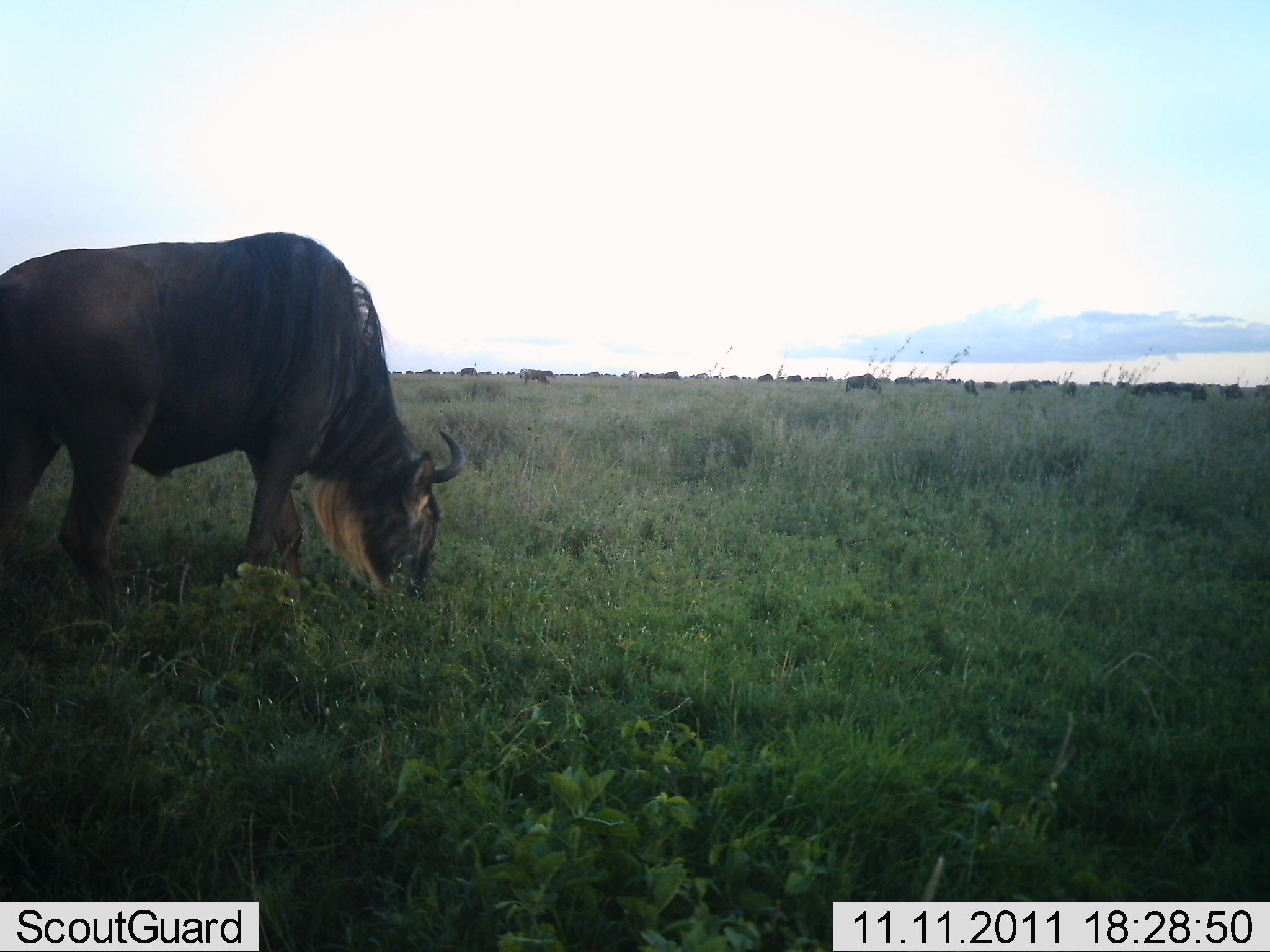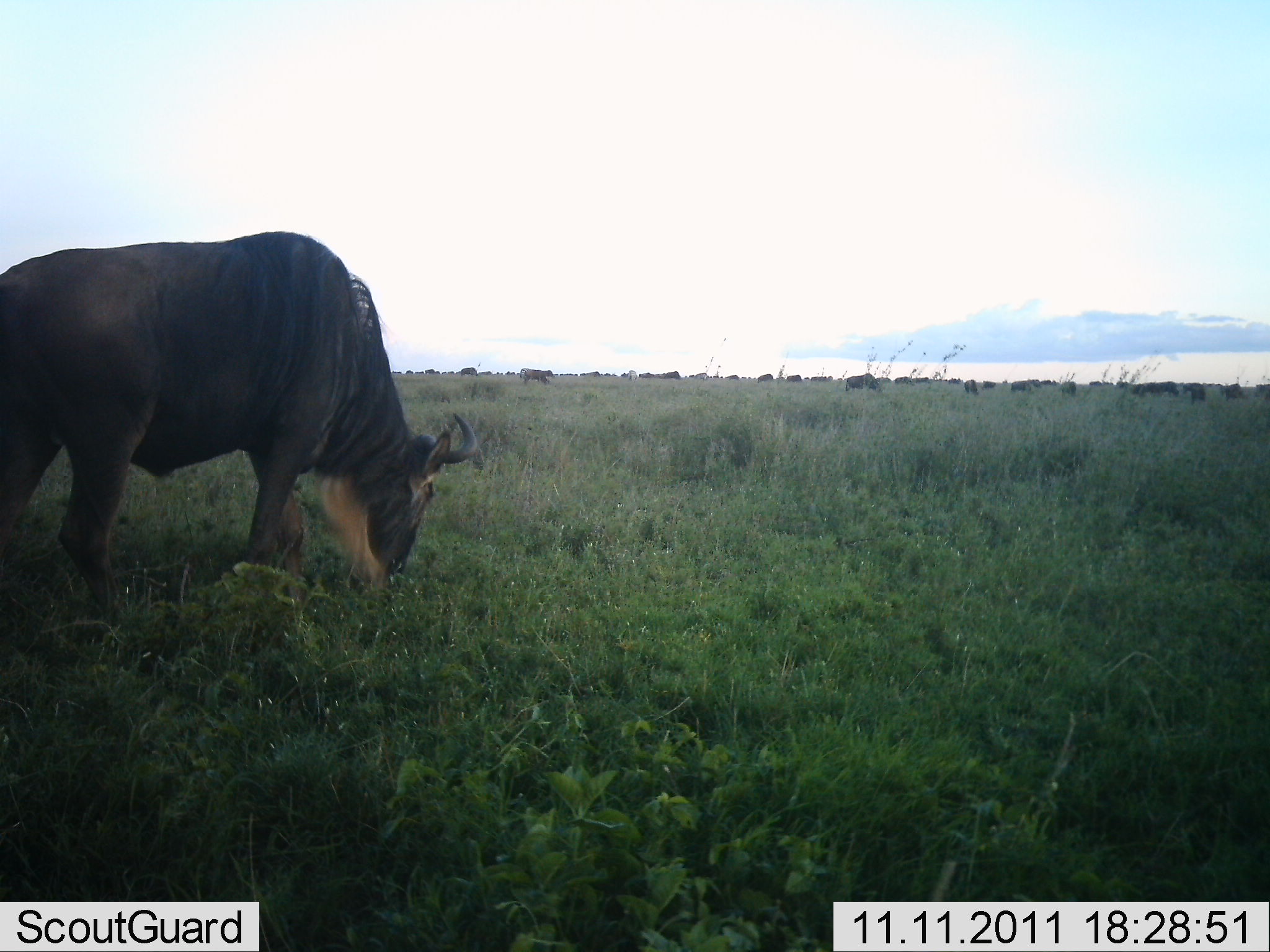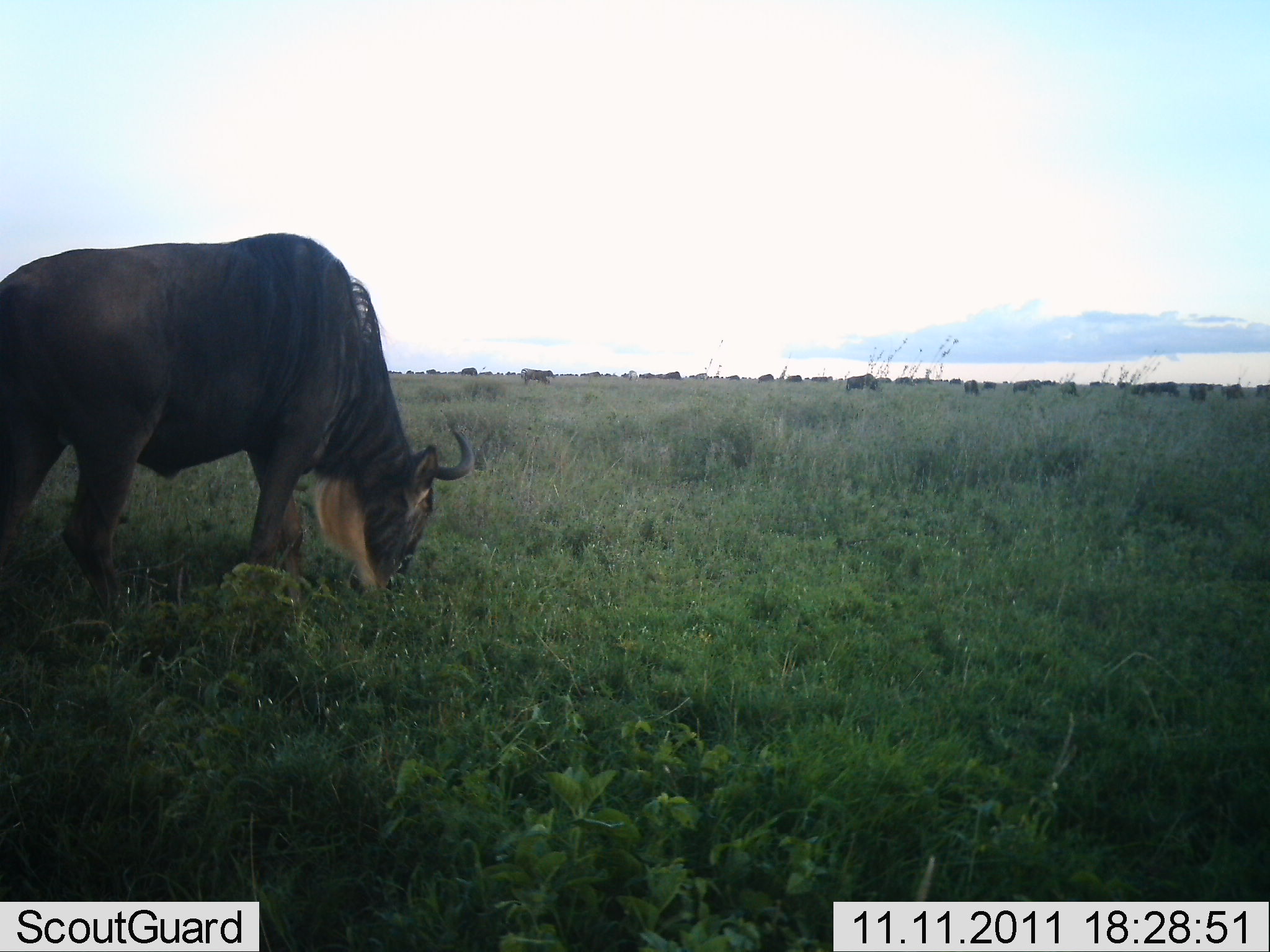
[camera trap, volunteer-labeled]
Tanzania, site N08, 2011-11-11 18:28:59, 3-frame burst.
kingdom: Animalia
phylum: Chordata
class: Mammalia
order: Artiodactyla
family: Bovidae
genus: Connochaetes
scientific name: Connochaetes taurinus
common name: blue wildebeest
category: wildebeest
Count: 1.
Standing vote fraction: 0%.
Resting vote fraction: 0%.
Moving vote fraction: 0%.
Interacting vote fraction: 0%.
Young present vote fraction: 0%.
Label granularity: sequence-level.